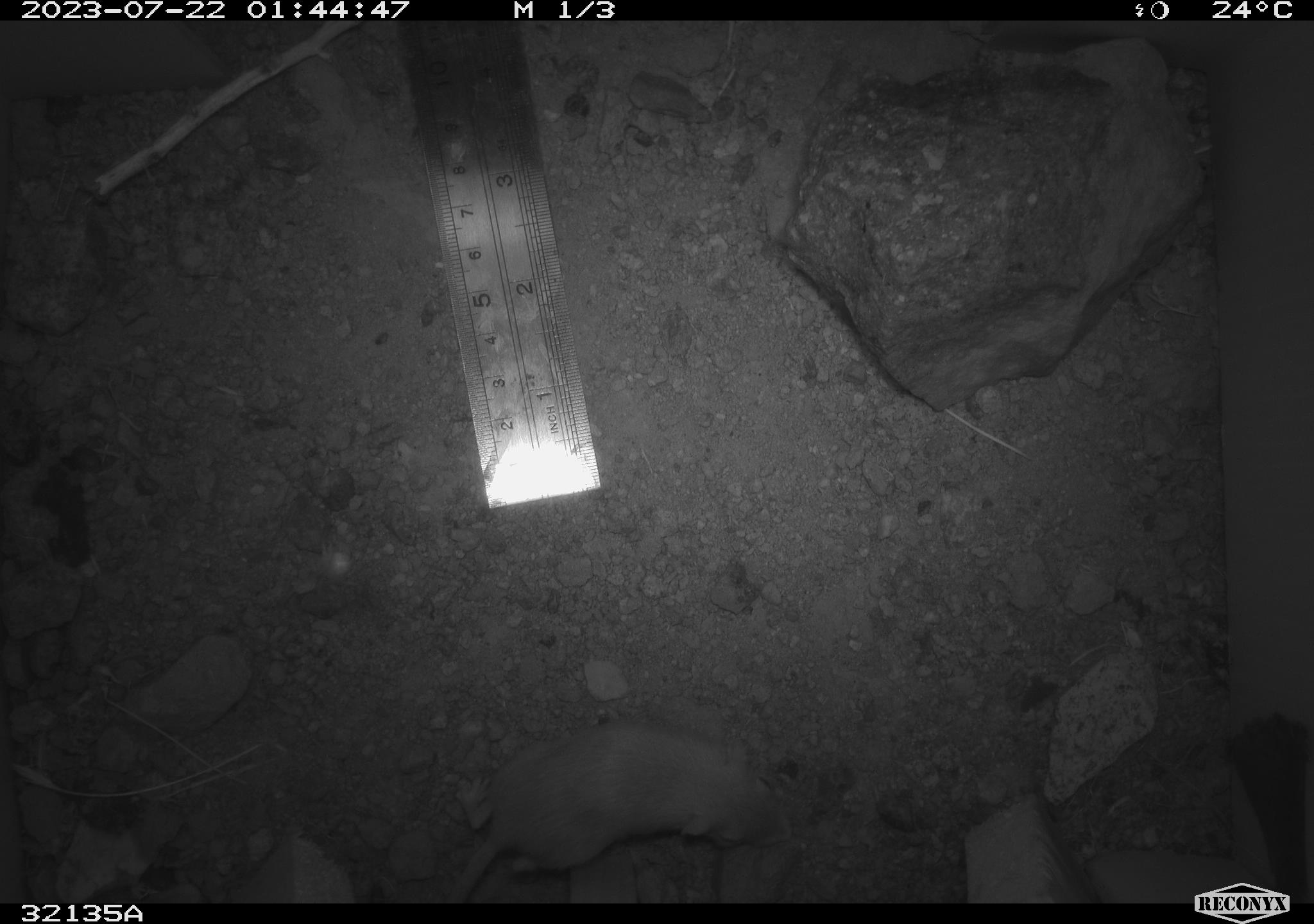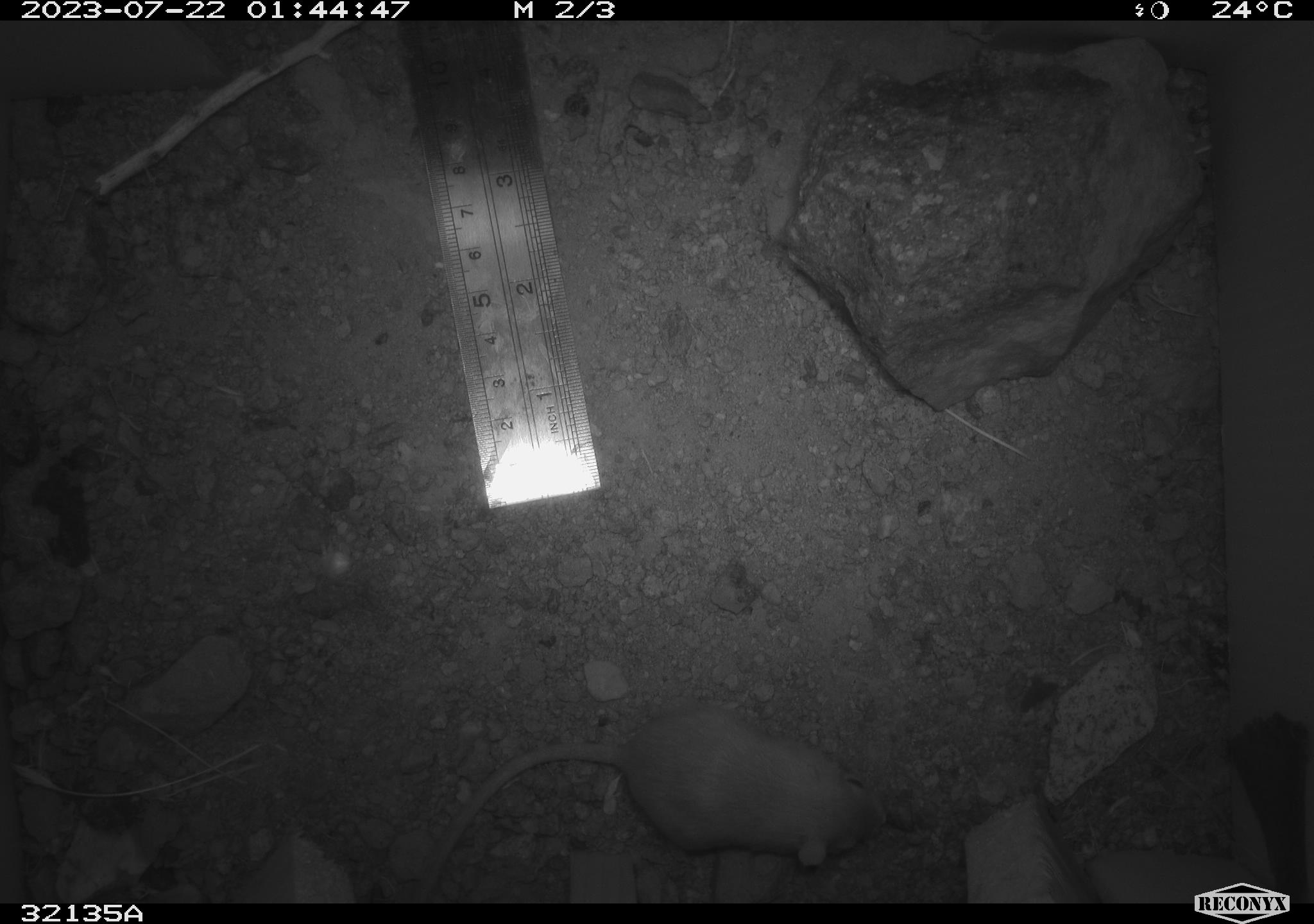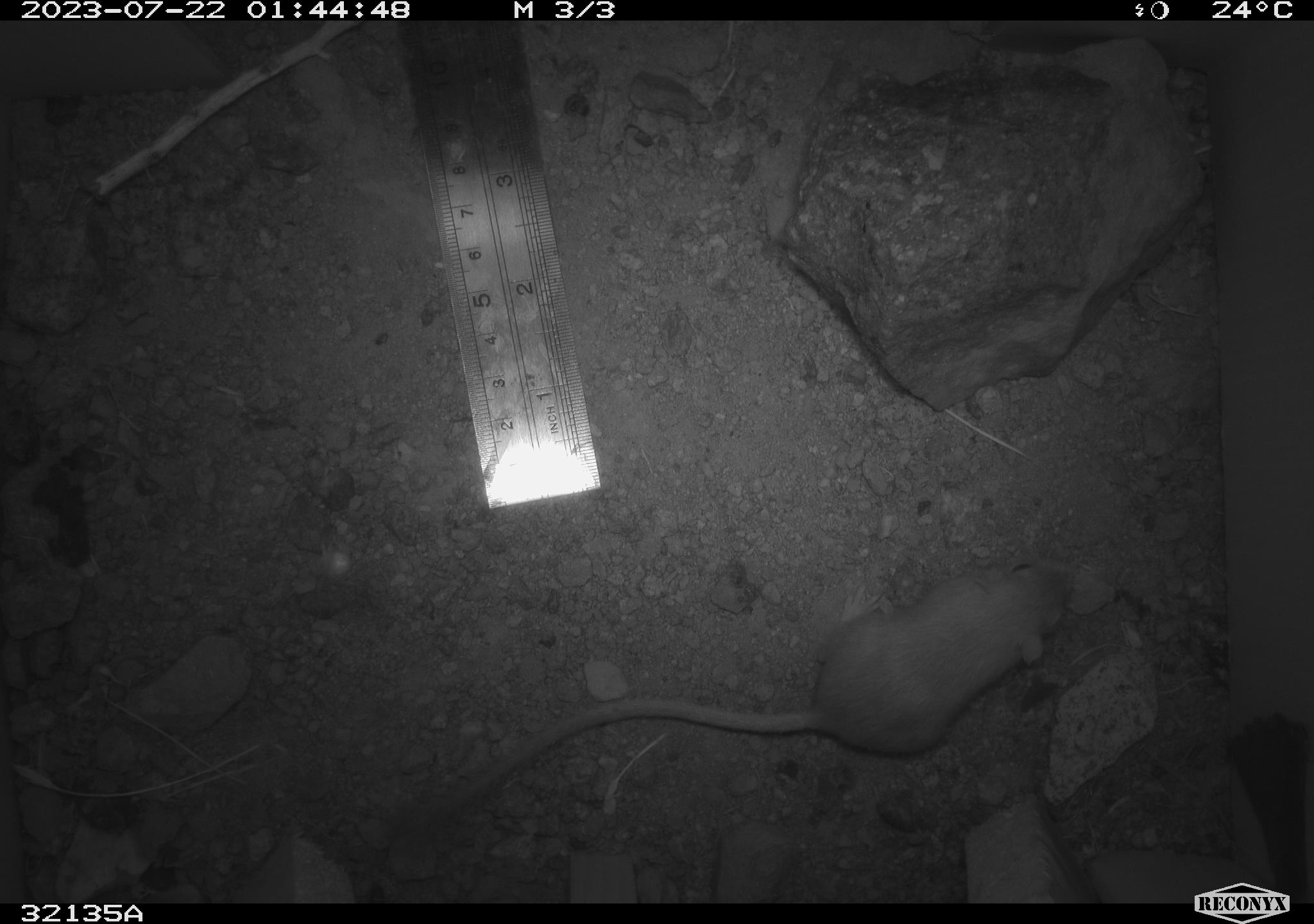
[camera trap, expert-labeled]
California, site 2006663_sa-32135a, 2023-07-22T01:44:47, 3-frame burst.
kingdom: Animalia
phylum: Chordata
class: Mammalia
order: Rodentia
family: Heteromyidae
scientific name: Heteromyidae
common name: kangaroo rats and pocket mice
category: heteromyidae family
Heteromyidae family (kangaroo rats and pocket mice) (Heteromyidae).